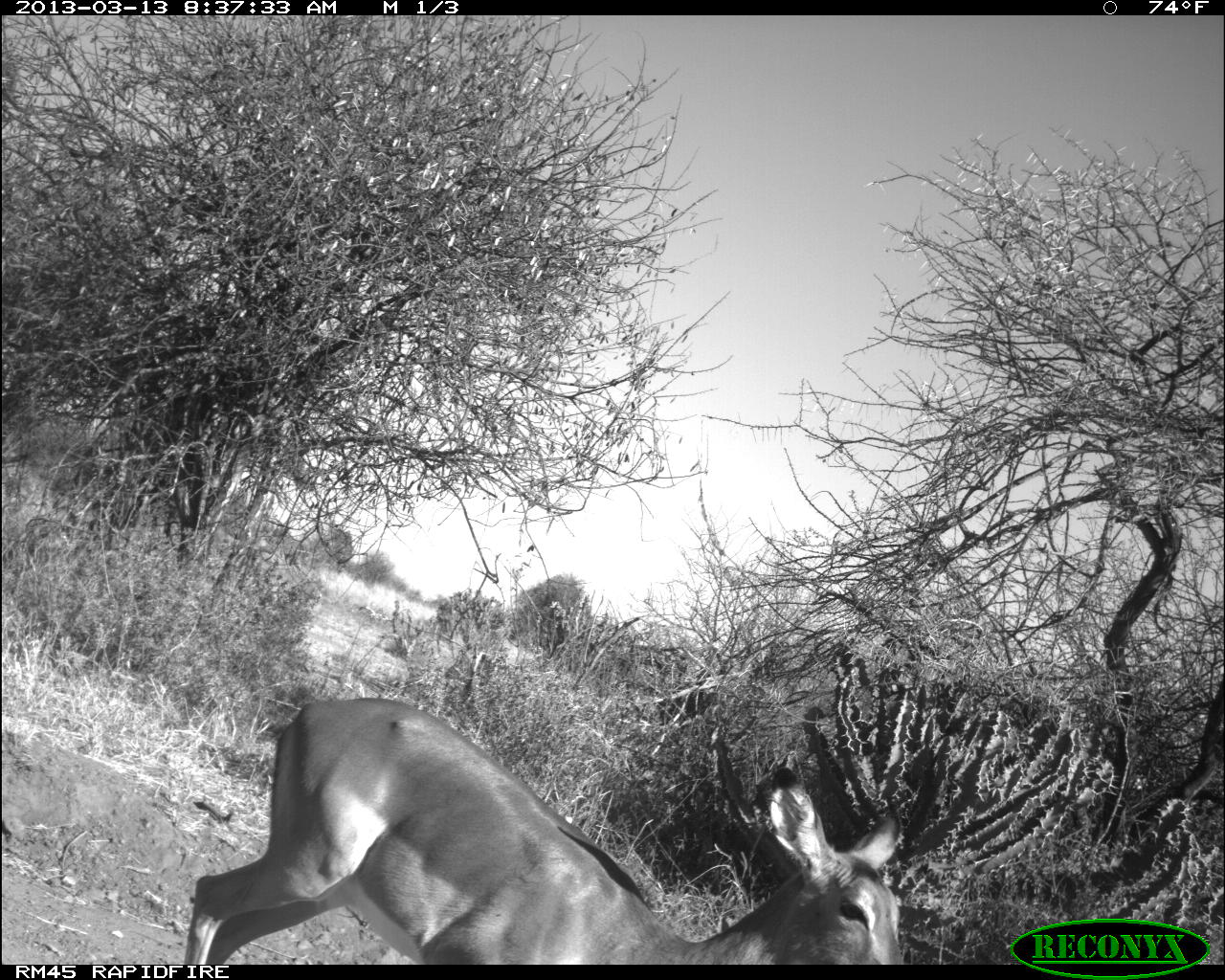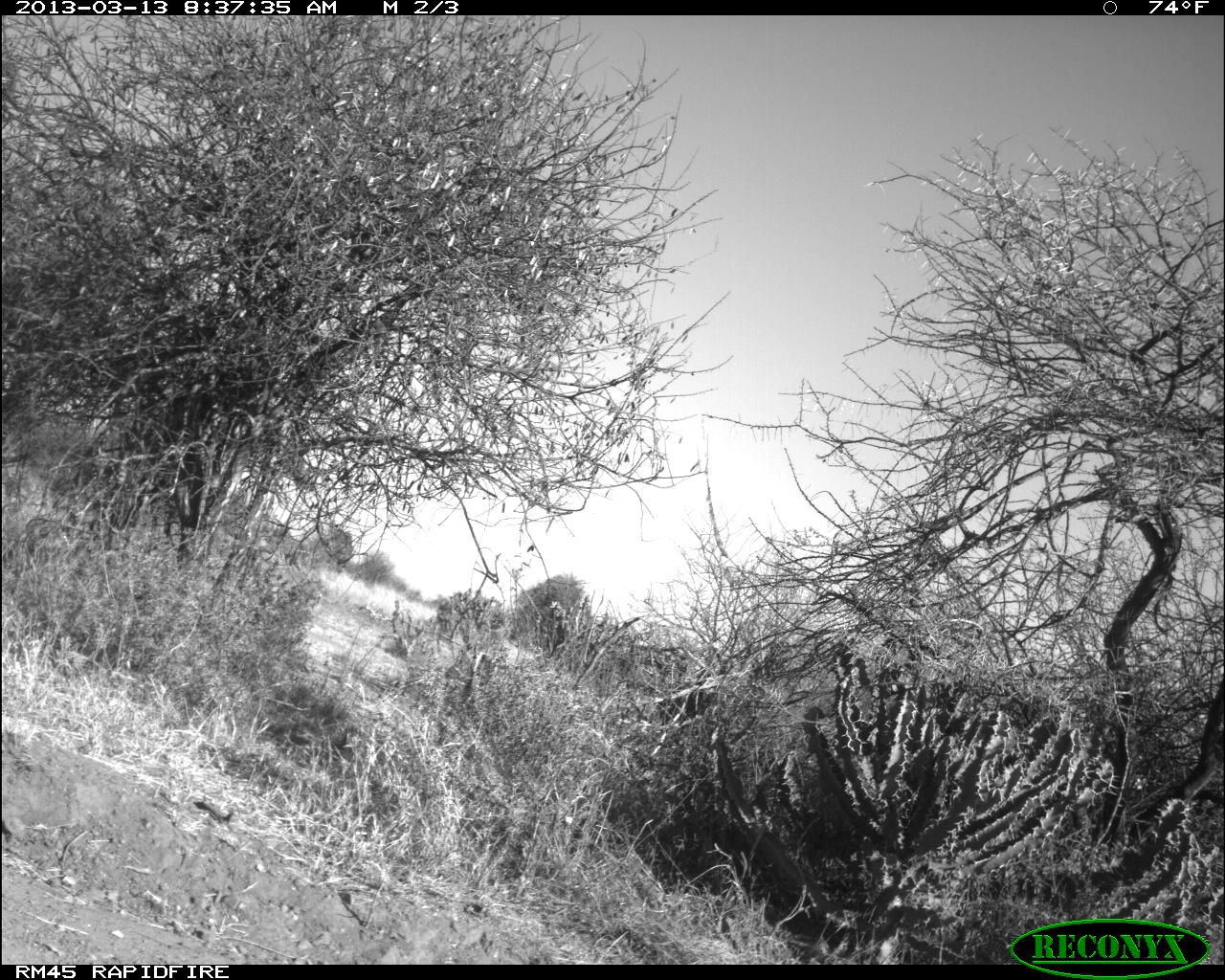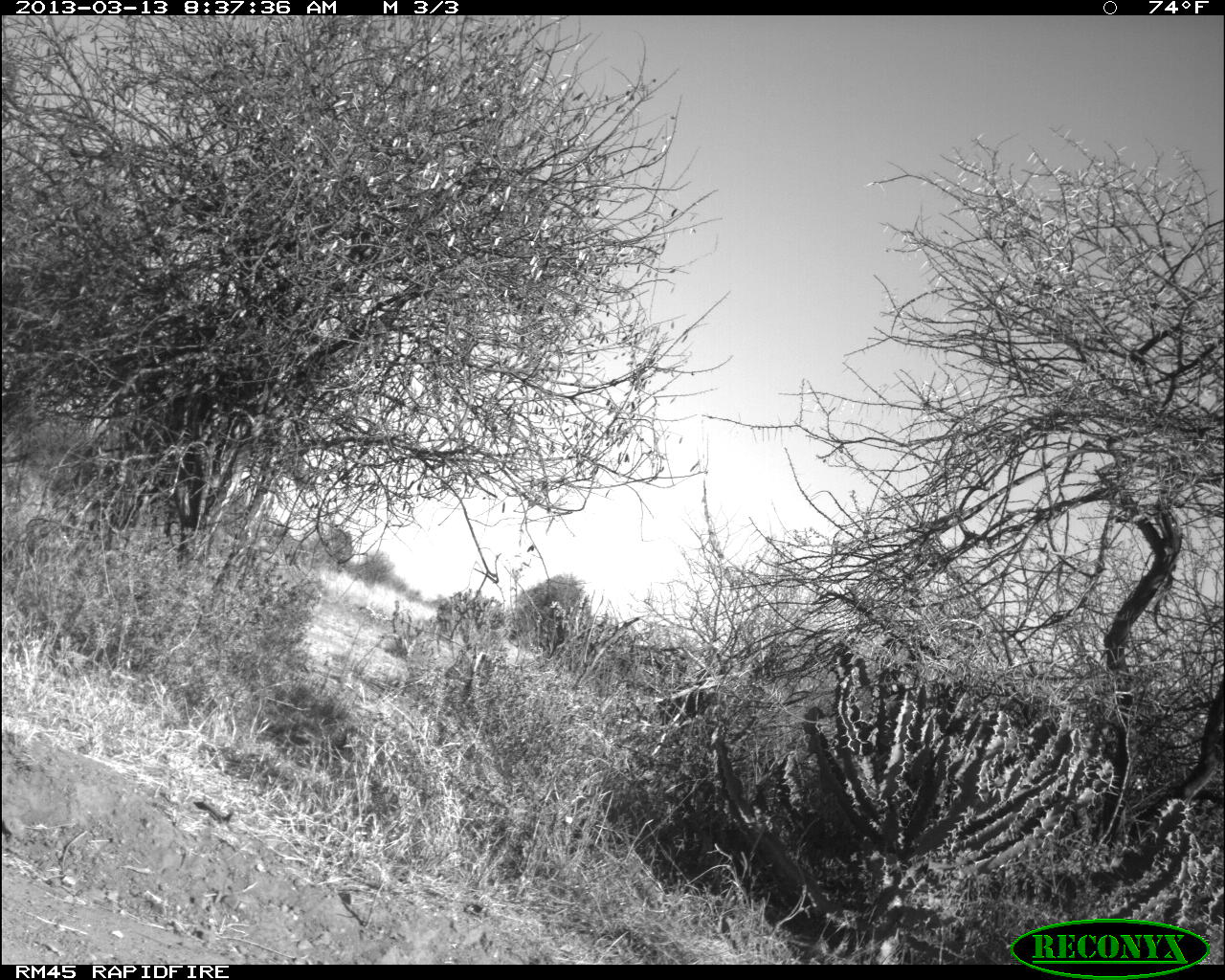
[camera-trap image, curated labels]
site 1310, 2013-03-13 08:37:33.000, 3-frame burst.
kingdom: Animalia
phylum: Chordata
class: Mammalia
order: Artiodactyla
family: Bovidae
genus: Aepyceros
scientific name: Aepyceros melampus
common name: impala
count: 1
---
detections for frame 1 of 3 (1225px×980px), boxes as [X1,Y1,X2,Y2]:
aepyceros melampus: [182,696,905,961]